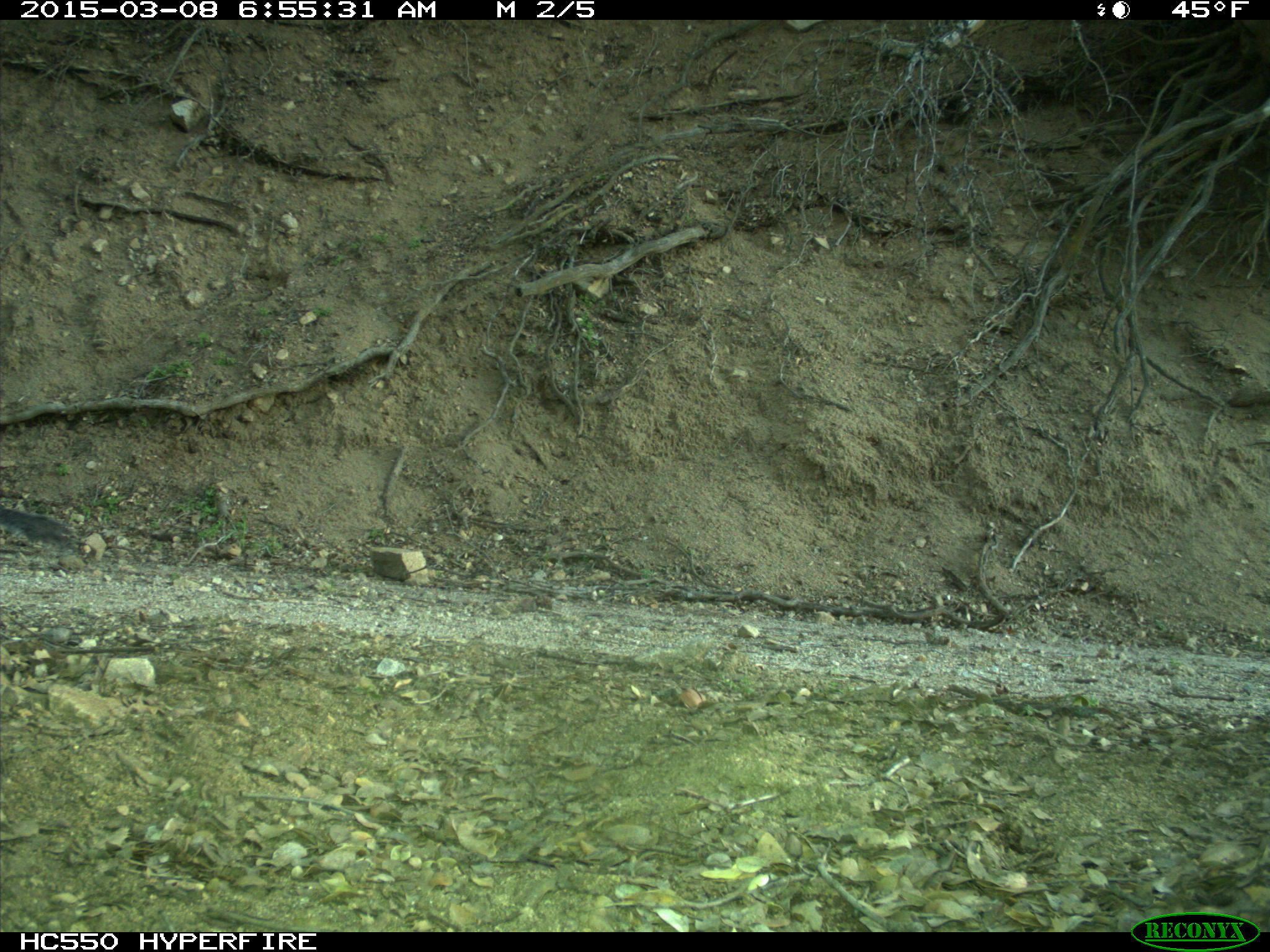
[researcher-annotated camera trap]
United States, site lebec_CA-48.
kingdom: Animalia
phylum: Chordata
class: Mammalia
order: Rodentia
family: Sciuridae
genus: Sciurus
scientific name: Sciurus carolinensis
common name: eastern gray squirrel